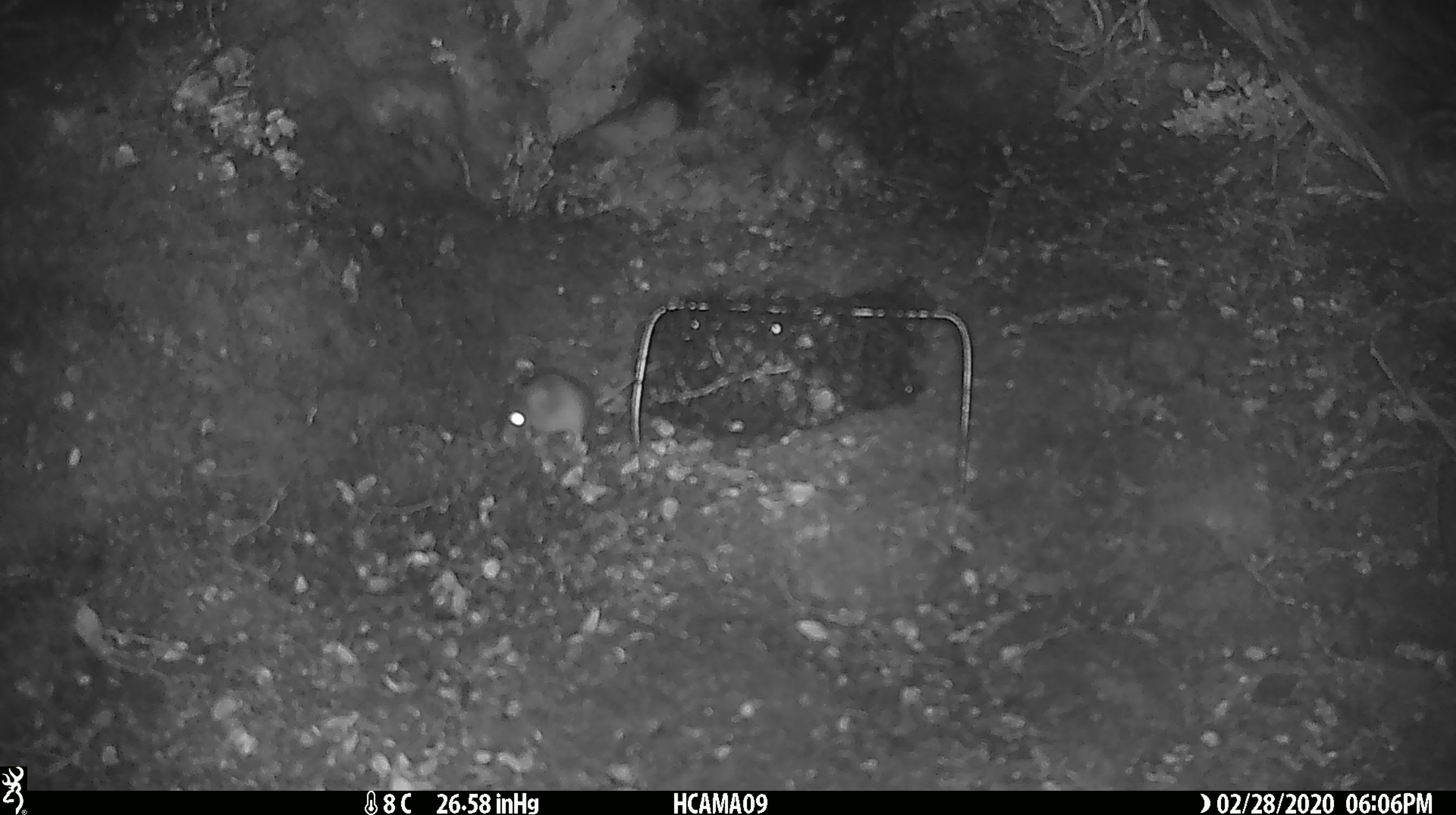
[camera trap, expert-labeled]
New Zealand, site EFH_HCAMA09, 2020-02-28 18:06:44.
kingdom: Animalia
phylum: Chordata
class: Mammalia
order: Rodentia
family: Muridae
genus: Mus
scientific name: Mus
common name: mouse